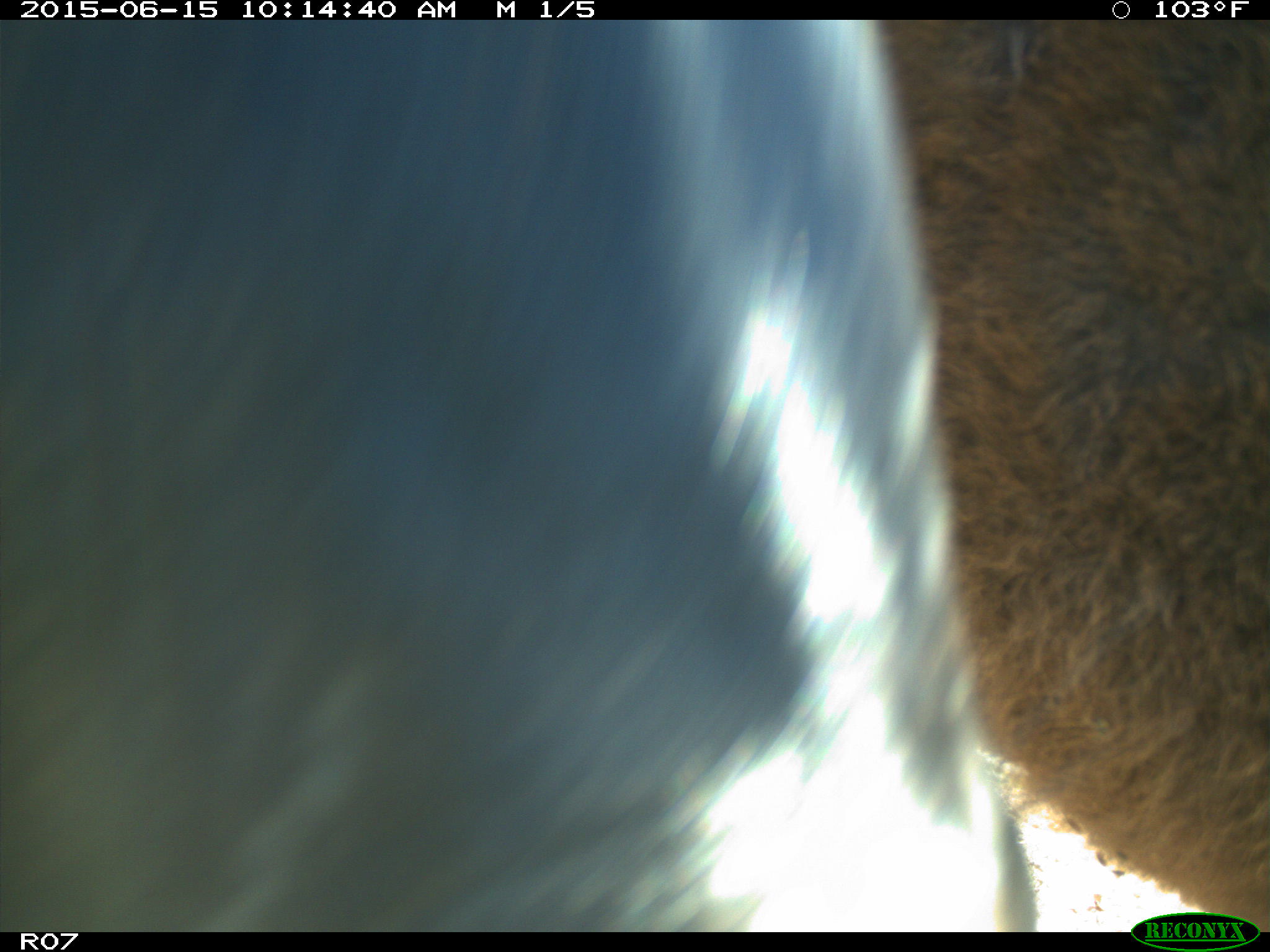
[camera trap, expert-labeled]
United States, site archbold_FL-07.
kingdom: Animalia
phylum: Chordata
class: Mammalia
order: Artiodactyla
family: Bovidae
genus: Bos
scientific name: Bos taurus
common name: domestic cow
Bos taurus (domestic cow).